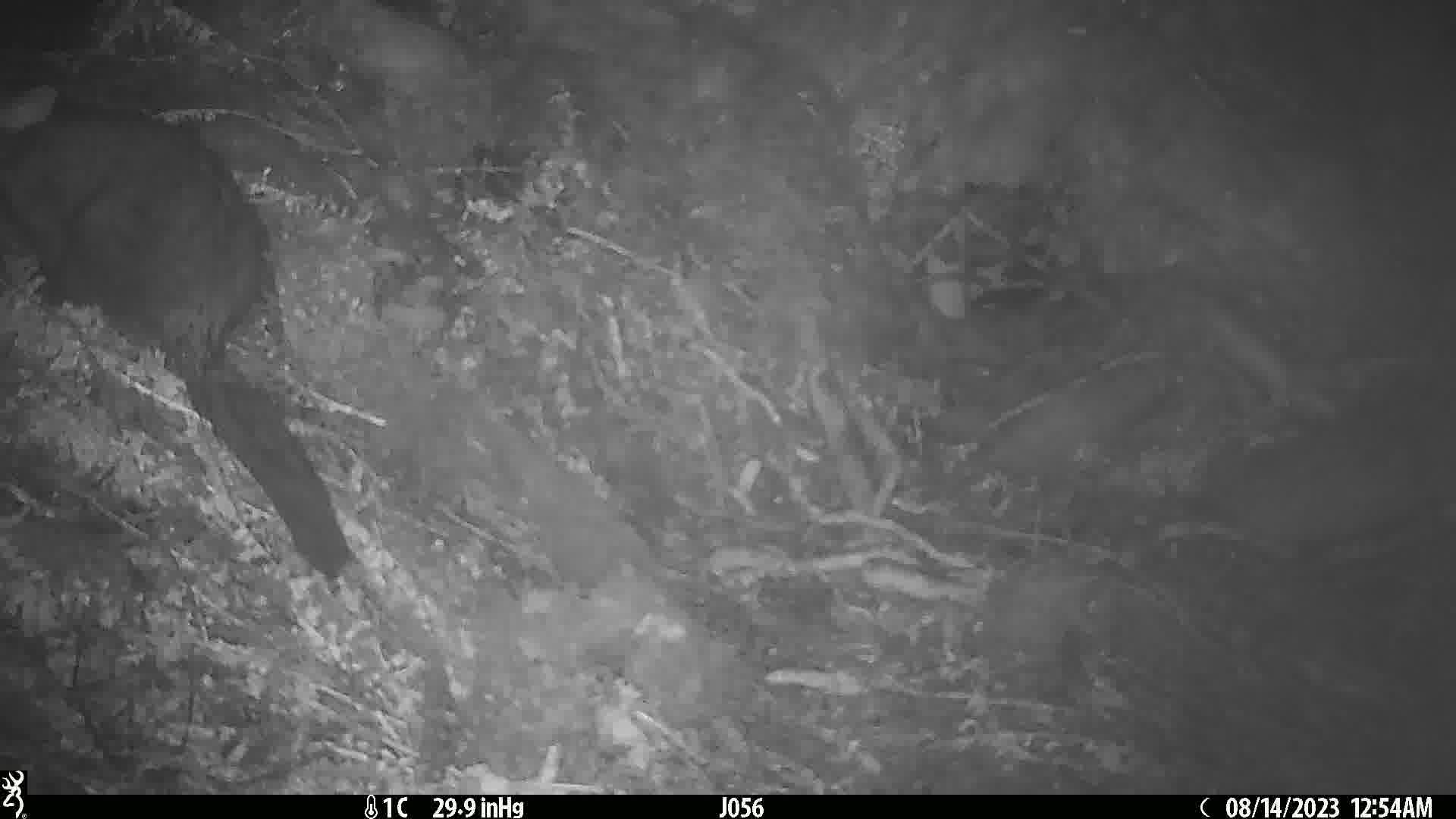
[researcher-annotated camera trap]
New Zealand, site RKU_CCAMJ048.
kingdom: Animalia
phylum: Chordata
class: Mammalia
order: Diprotodontia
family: Phalangeridae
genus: Trichosurus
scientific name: Trichosurus vulpecula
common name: common brushtail possum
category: possum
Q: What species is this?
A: Possum (common brushtail possum) (Trichosurus vulpecula).